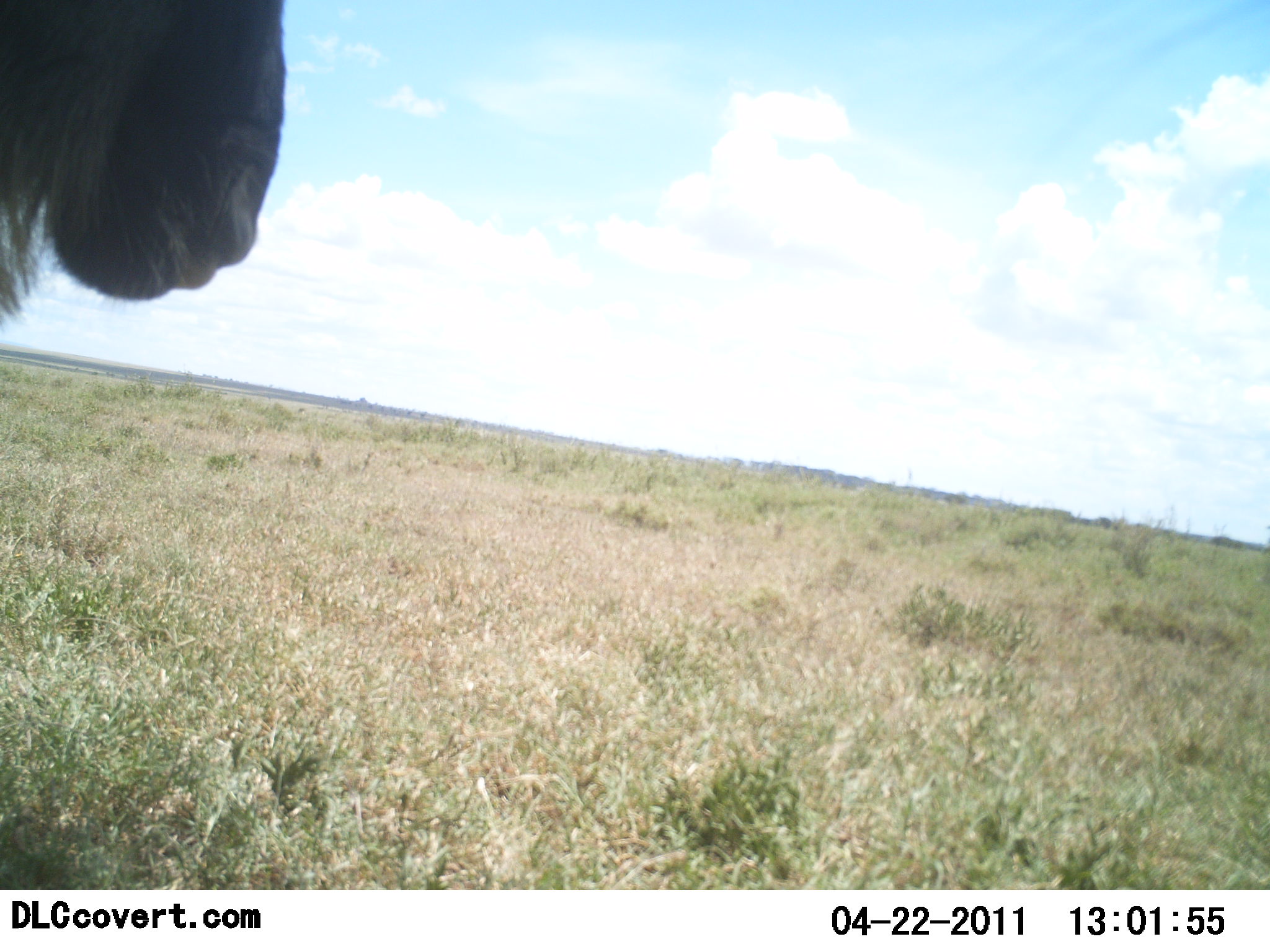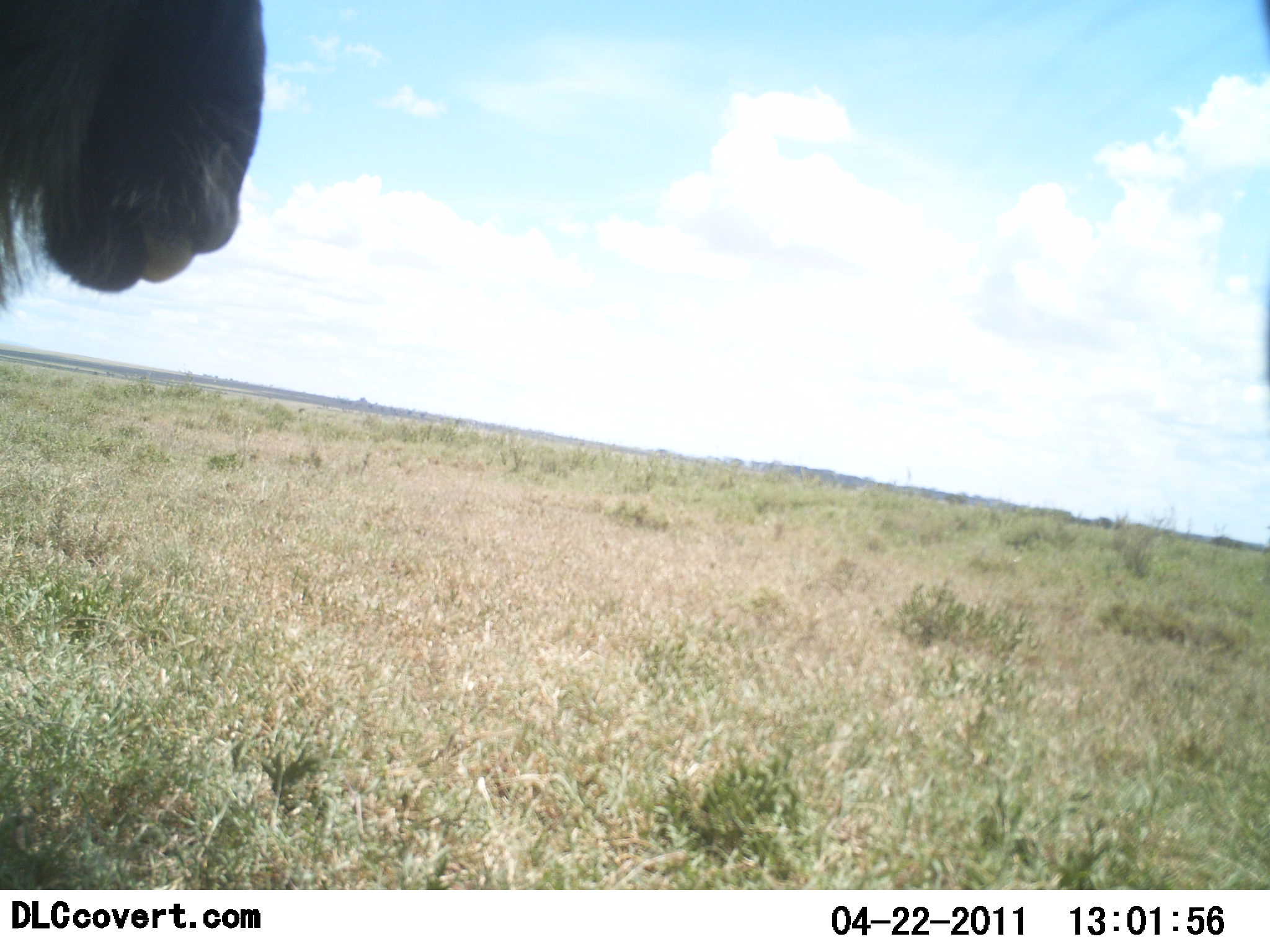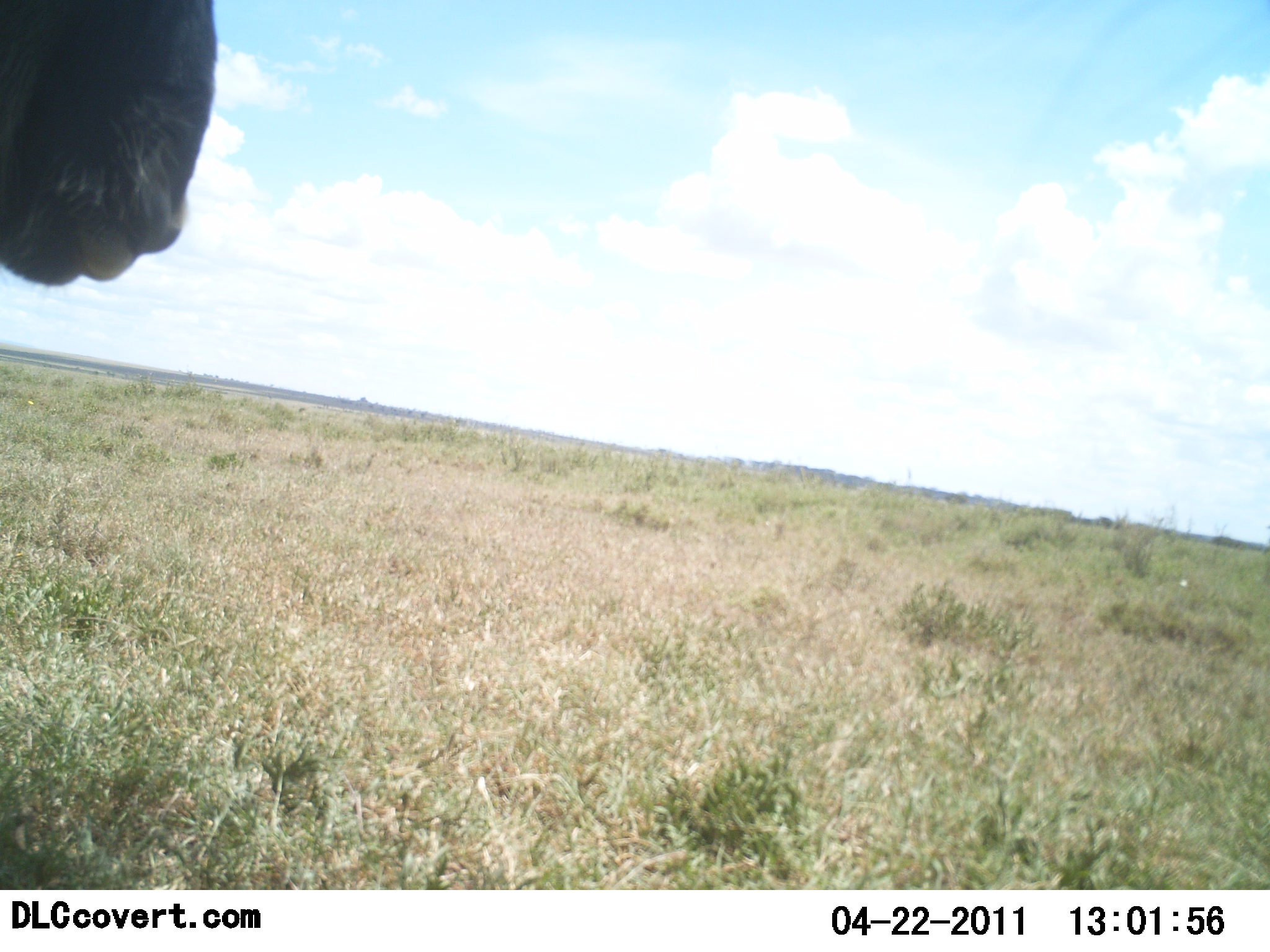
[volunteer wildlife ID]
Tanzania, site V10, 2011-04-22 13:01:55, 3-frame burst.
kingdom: Animalia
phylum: Chordata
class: Mammalia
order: Artiodactyla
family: Bovidae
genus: Connochaetes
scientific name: Connochaetes taurinus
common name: blue wildebeest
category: wildebeest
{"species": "wildebeest (blue wildebeest) (Connochaetes taurinus)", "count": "1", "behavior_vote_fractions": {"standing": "79%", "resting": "7%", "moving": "21%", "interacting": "0%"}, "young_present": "0%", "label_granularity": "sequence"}